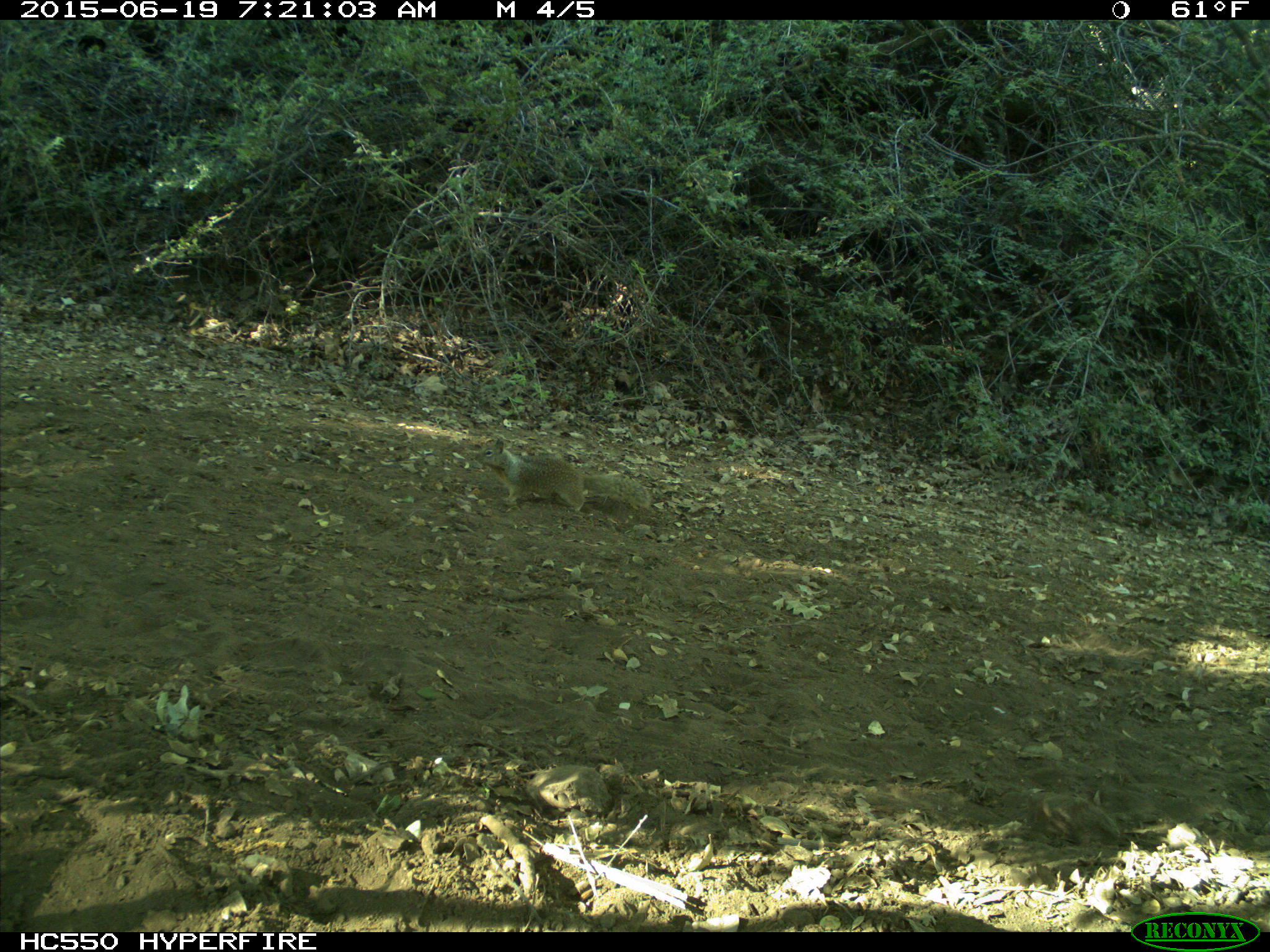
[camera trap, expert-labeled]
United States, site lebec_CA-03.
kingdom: Animalia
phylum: Chordata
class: Mammalia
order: Rodentia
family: Sciuridae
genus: Otospermophilus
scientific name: Otospermophilus beecheyi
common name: california ground squirrel